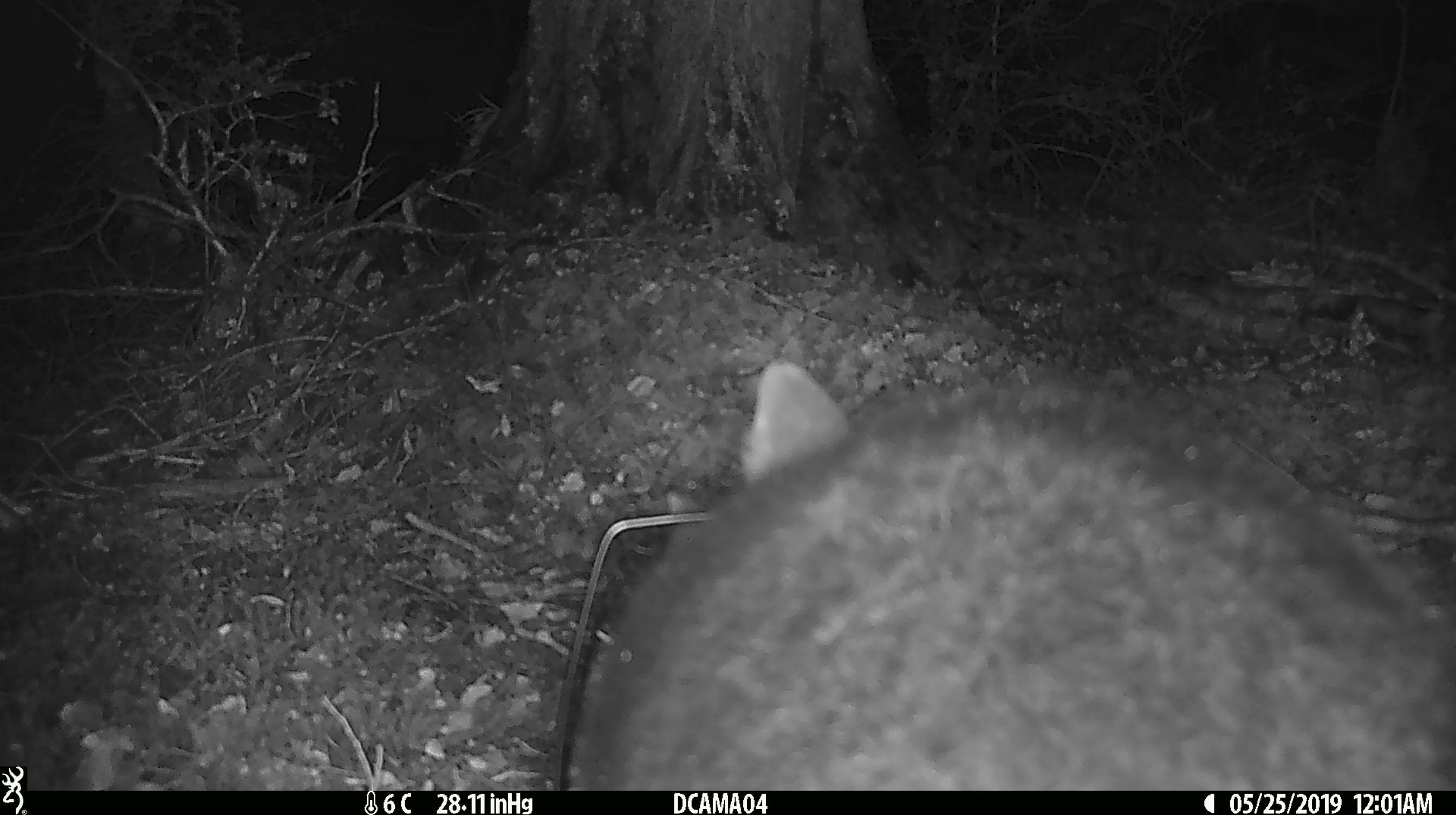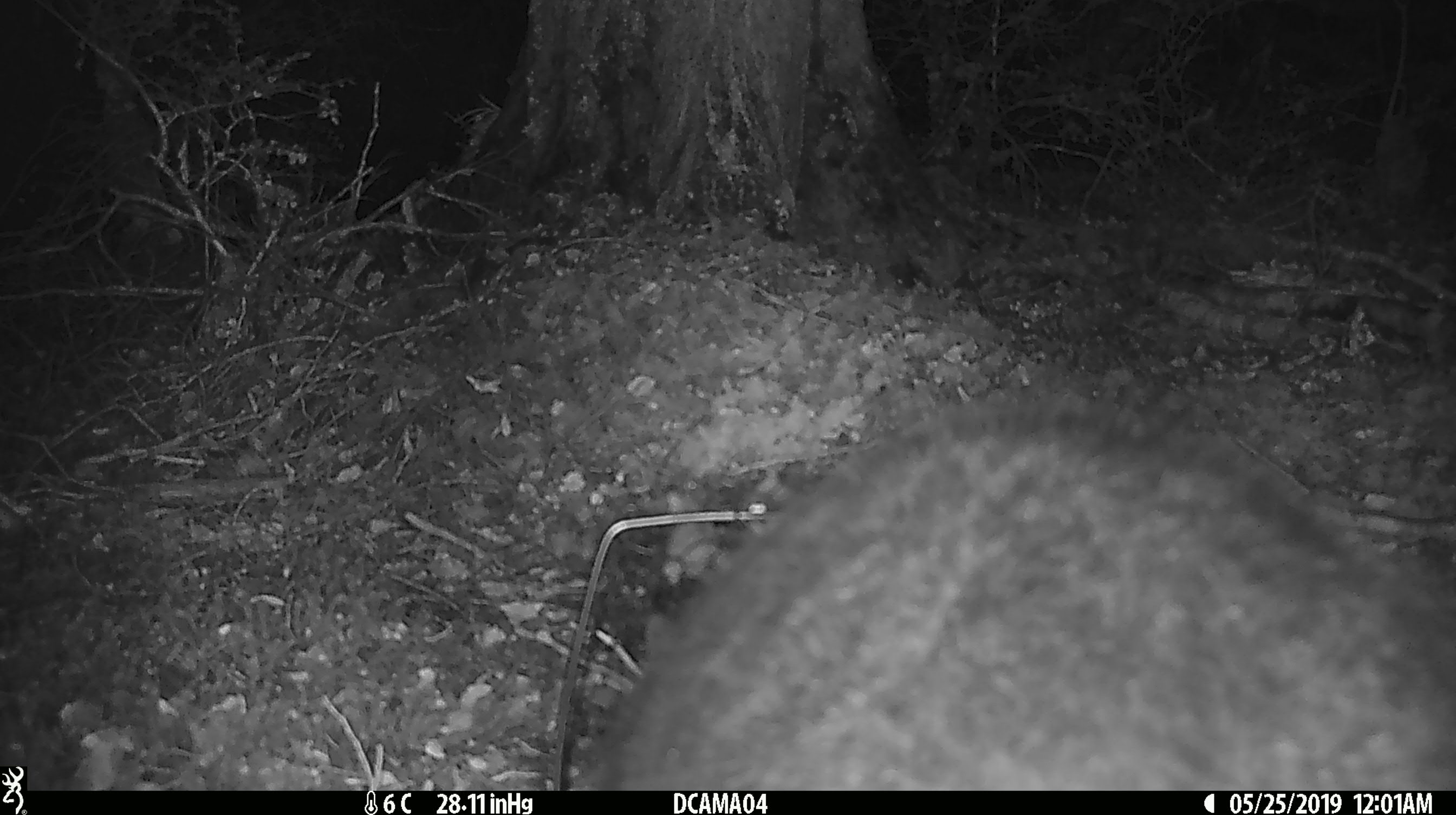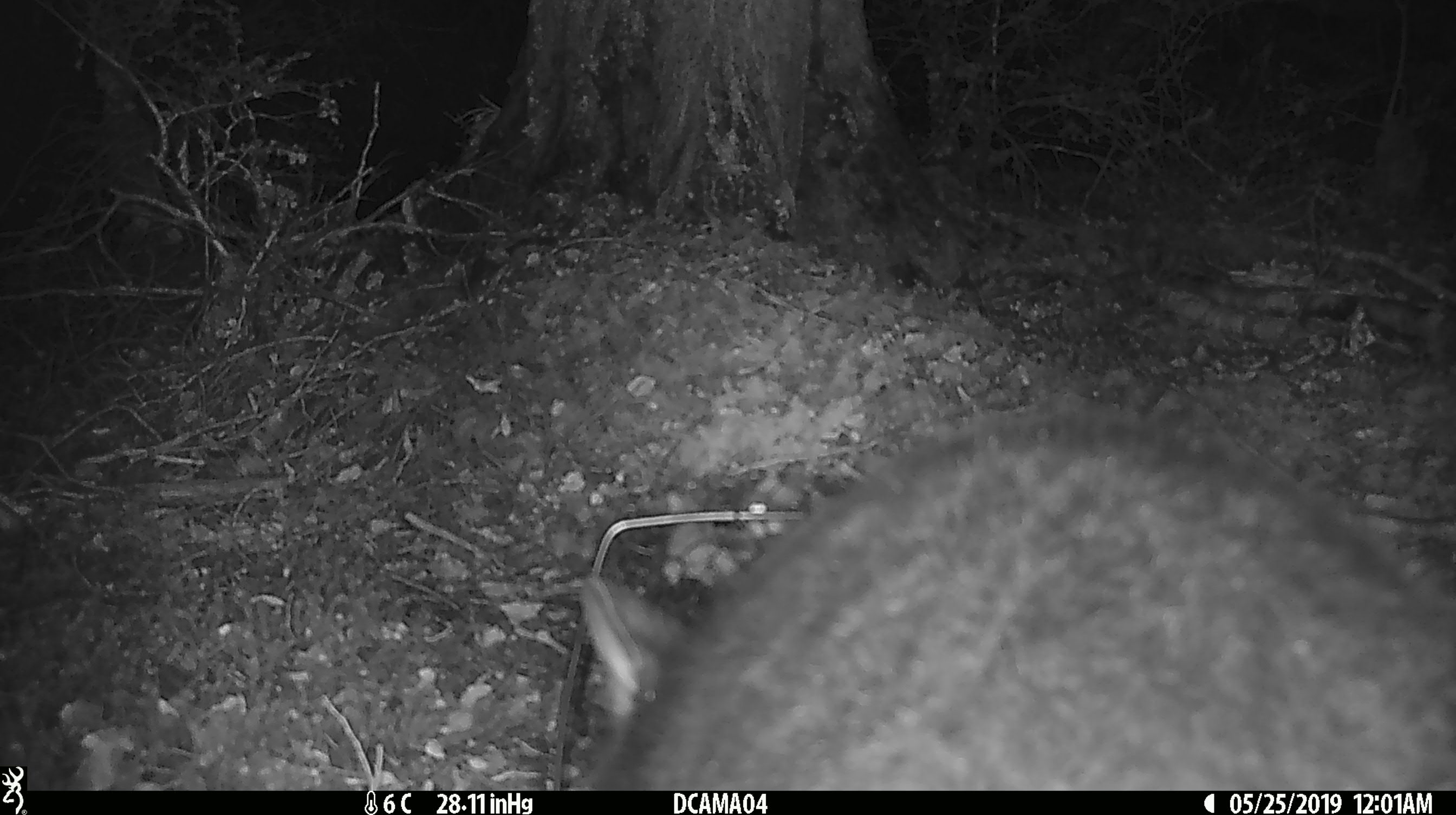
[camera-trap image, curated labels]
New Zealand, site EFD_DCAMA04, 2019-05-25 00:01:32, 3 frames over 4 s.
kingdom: Animalia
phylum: Chordata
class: Mammalia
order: Diprotodontia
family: Phalangeridae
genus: Trichosurus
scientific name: Trichosurus vulpecula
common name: common brushtail possum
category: possum